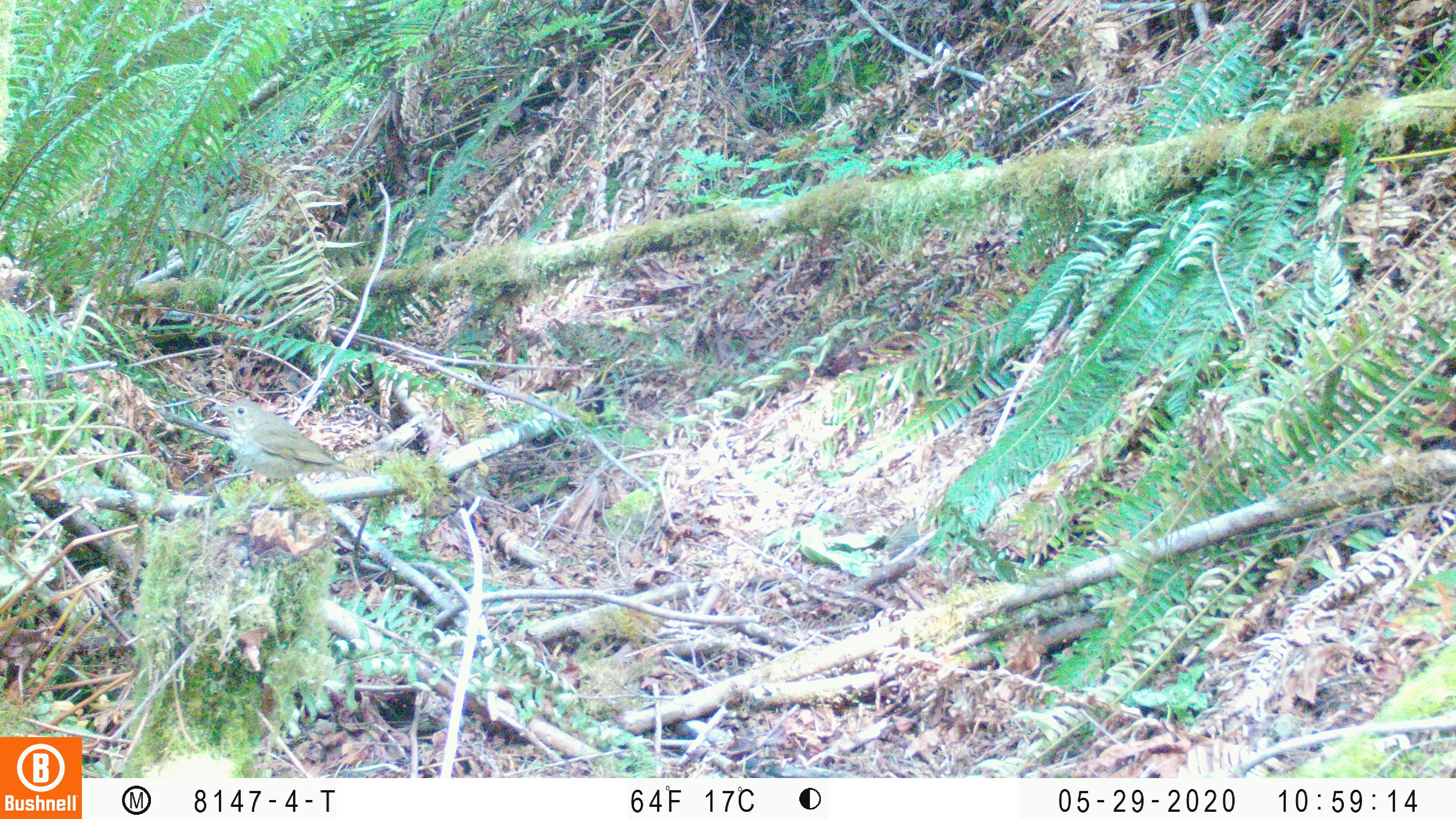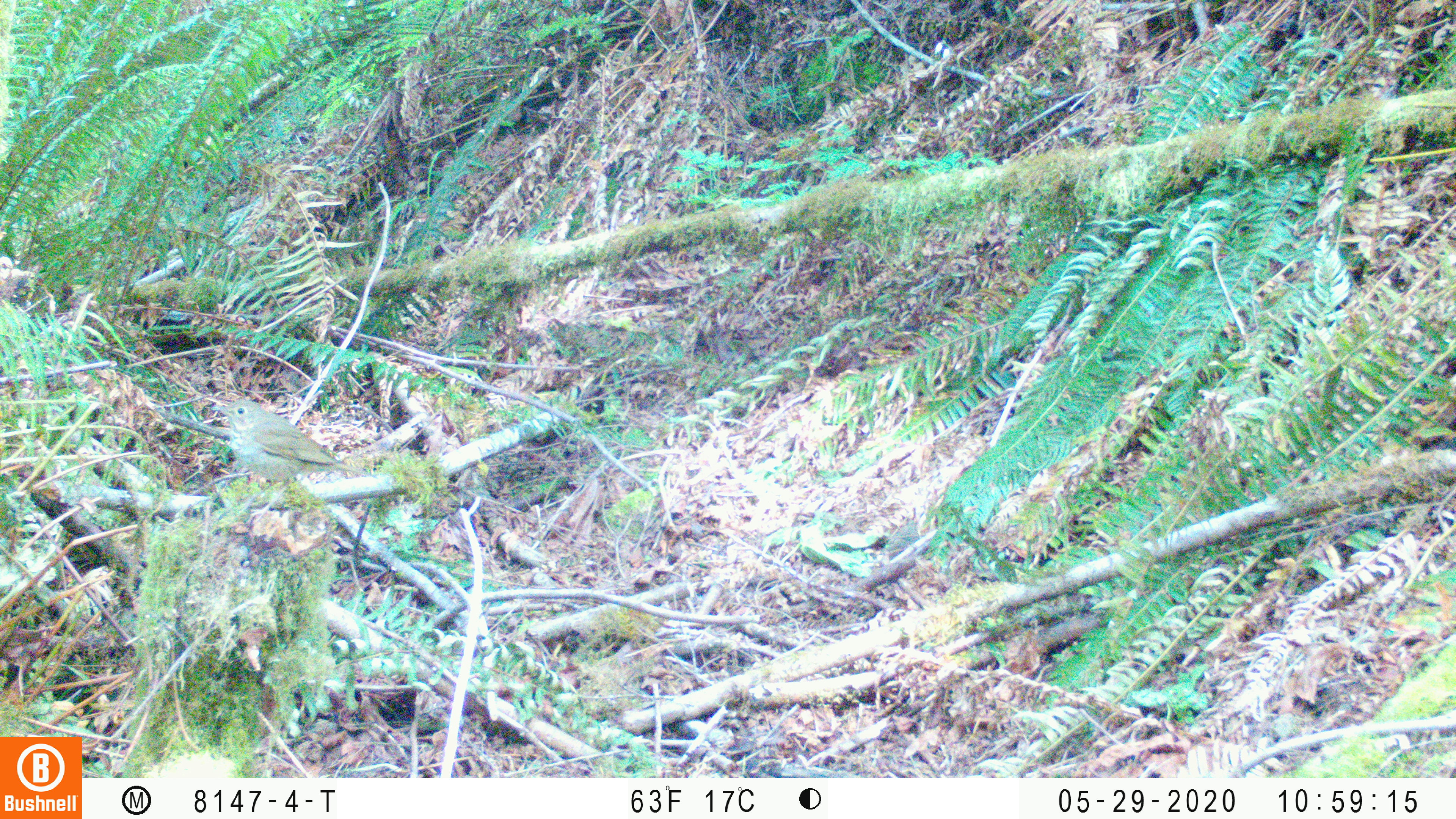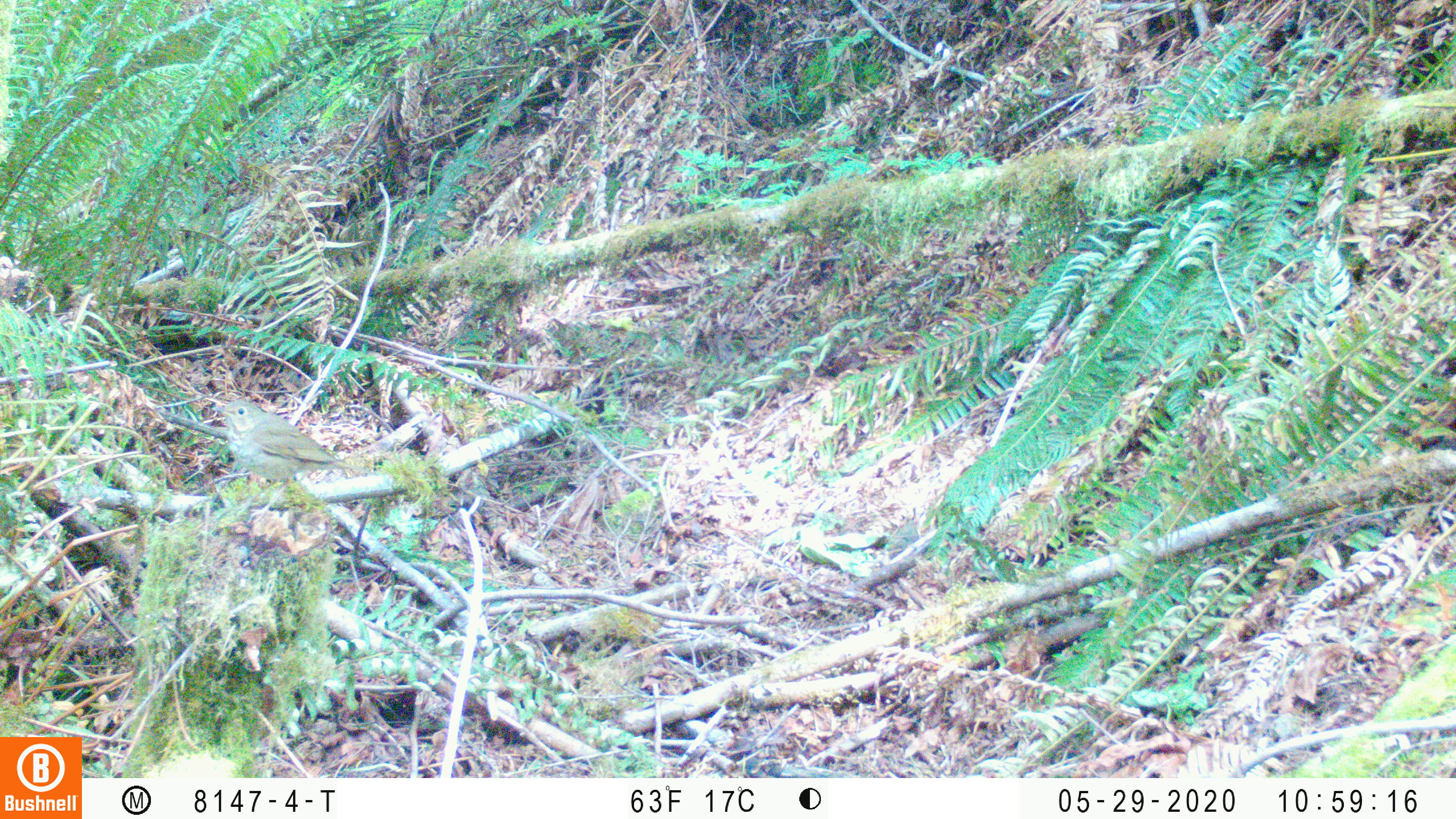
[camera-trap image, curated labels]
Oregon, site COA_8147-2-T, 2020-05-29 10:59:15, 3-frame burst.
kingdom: Animalia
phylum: Chordata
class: Aves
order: Passeriformes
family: Turdidae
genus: Catharus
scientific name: Catharus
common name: brown thrushes and nightingale-thrushes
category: catharus species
Catharus species (brown thrushes and nightingale-thrushes) (Catharus).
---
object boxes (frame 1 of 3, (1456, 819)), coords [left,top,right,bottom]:
catharus species: [205,395,380,500]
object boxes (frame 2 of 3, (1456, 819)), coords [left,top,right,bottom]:
catharus species: [205,389,378,504]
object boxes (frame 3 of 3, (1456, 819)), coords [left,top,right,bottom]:
catharus species: [204,395,382,494]